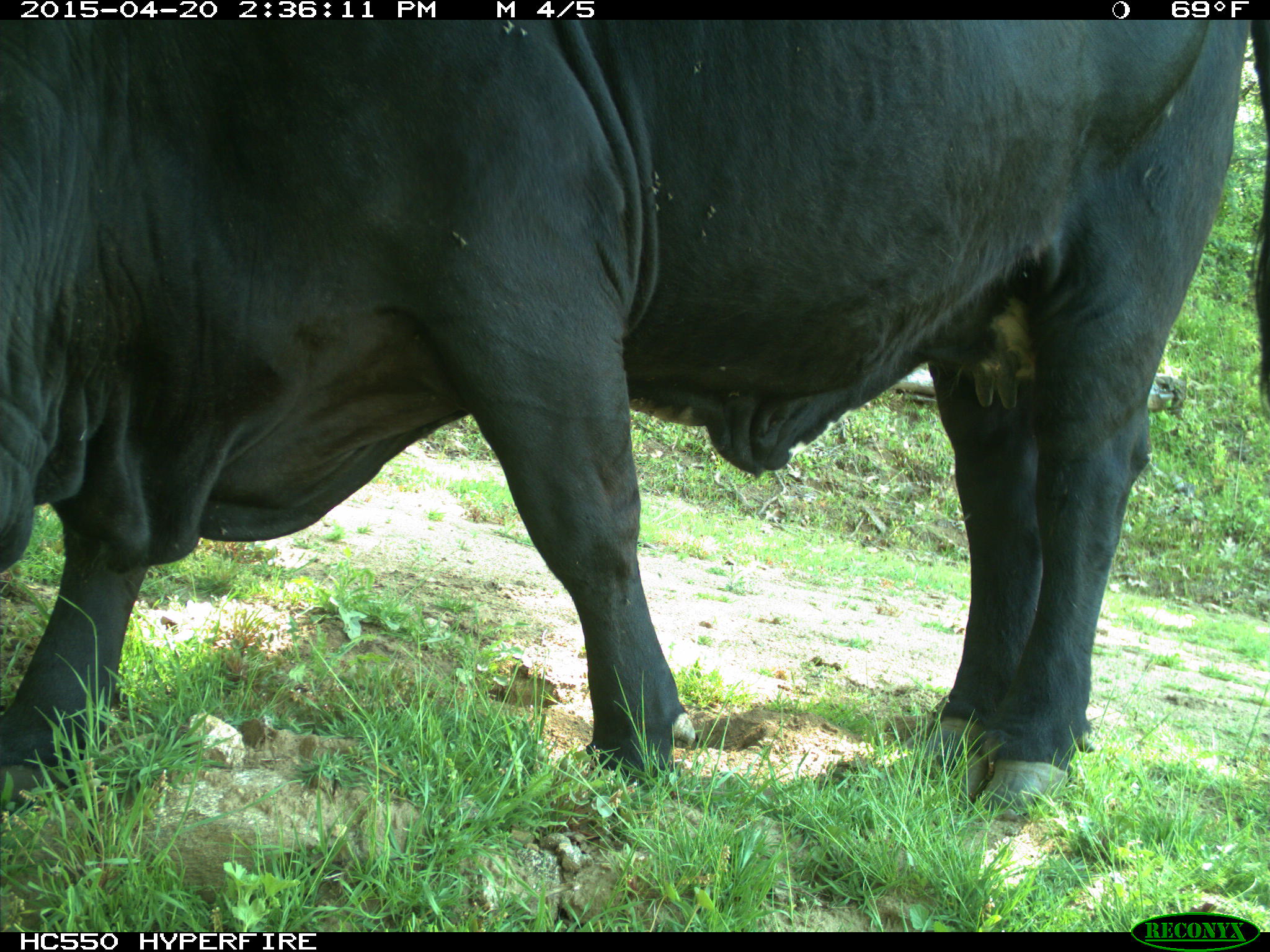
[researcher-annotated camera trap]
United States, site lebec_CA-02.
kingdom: Animalia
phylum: Chordata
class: Mammalia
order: Artiodactyla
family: Bovidae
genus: Bos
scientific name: Bos taurus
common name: domestic cow